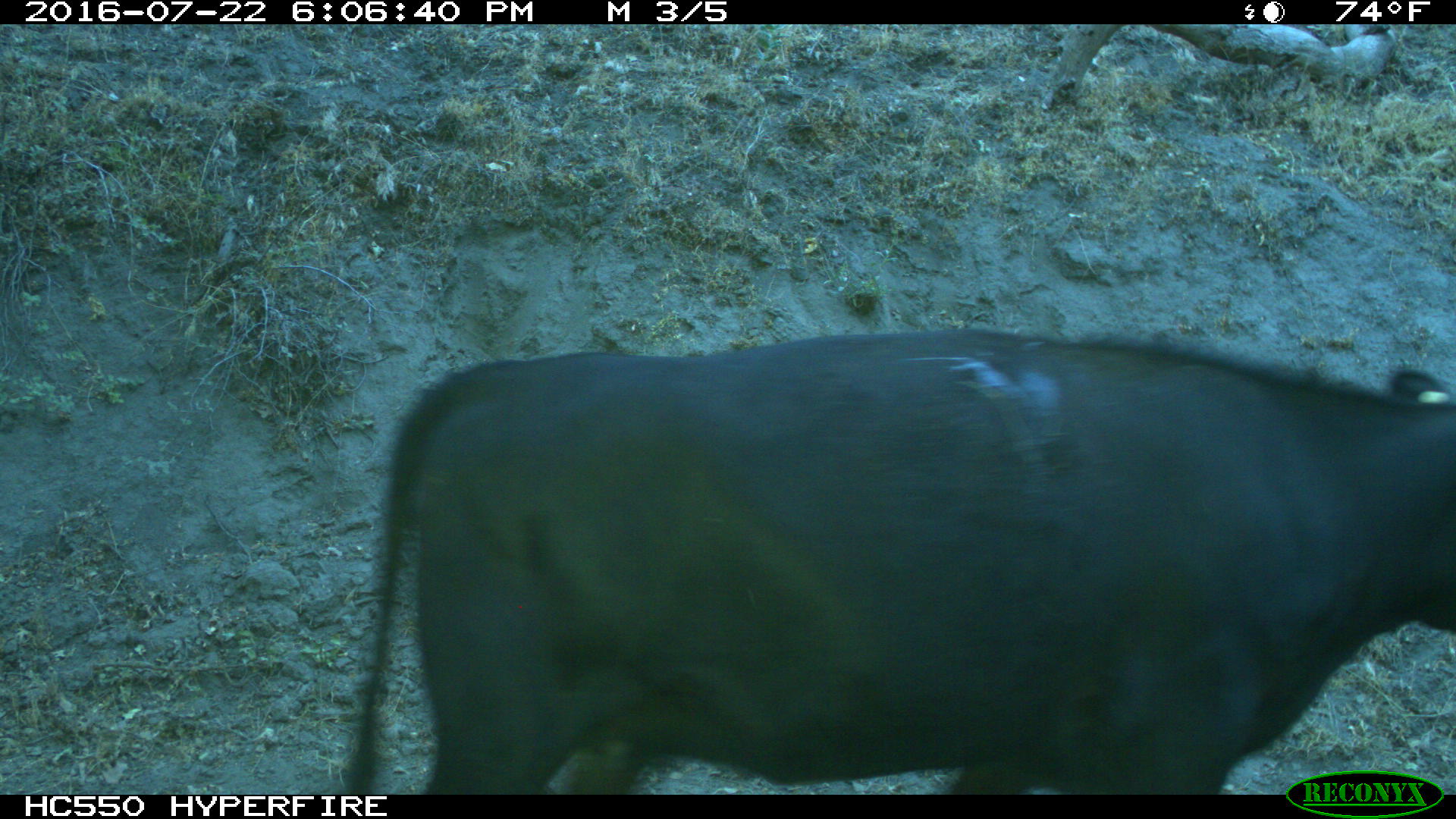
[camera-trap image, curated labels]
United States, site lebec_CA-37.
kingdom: Animalia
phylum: Chordata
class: Mammalia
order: Artiodactyla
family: Bovidae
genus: Bos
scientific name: Bos taurus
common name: domestic cow